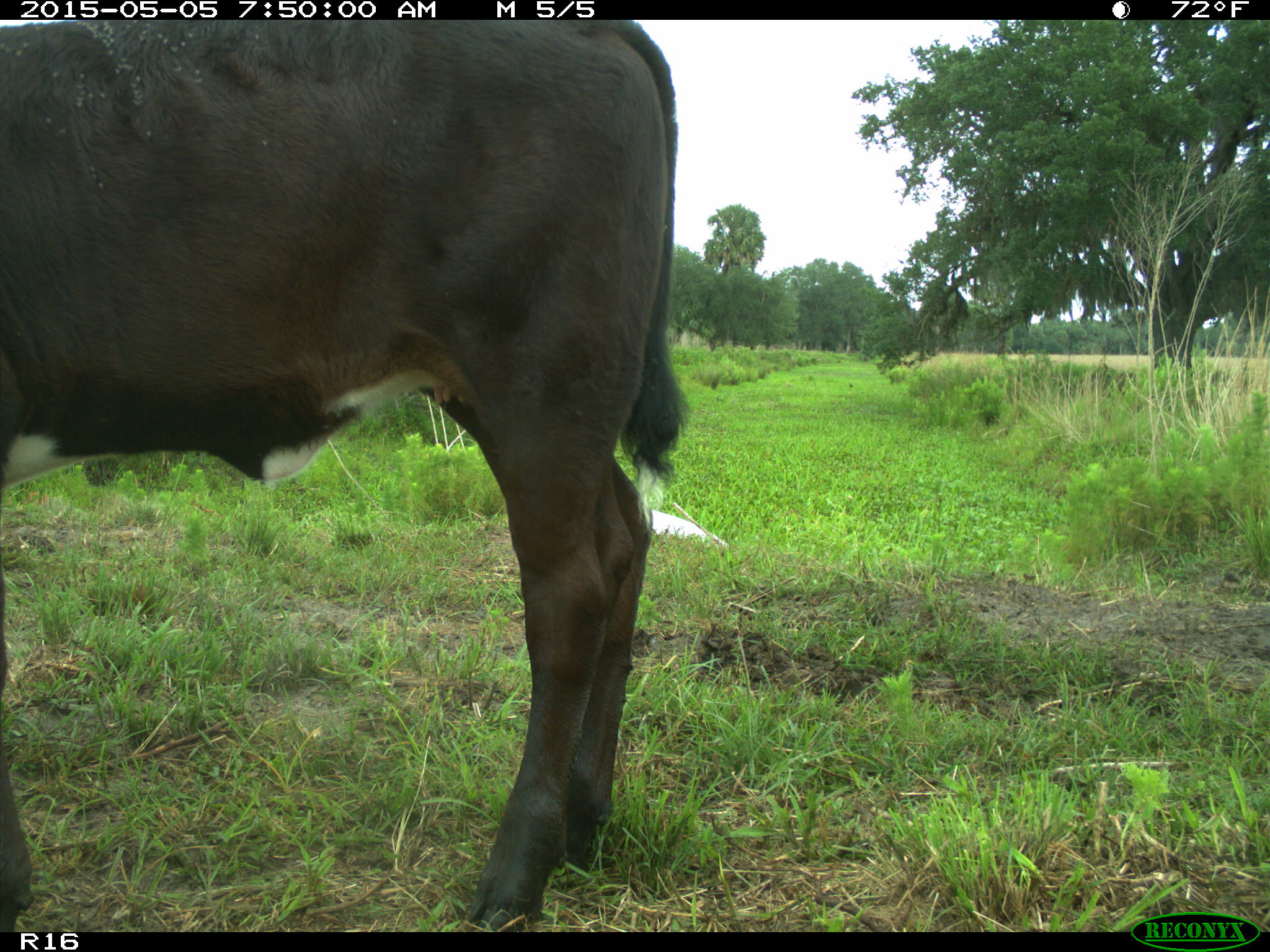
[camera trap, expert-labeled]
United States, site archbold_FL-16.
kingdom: Animalia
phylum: Chordata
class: Mammalia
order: Artiodactyla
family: Bovidae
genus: Bos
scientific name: Bos taurus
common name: domestic cow